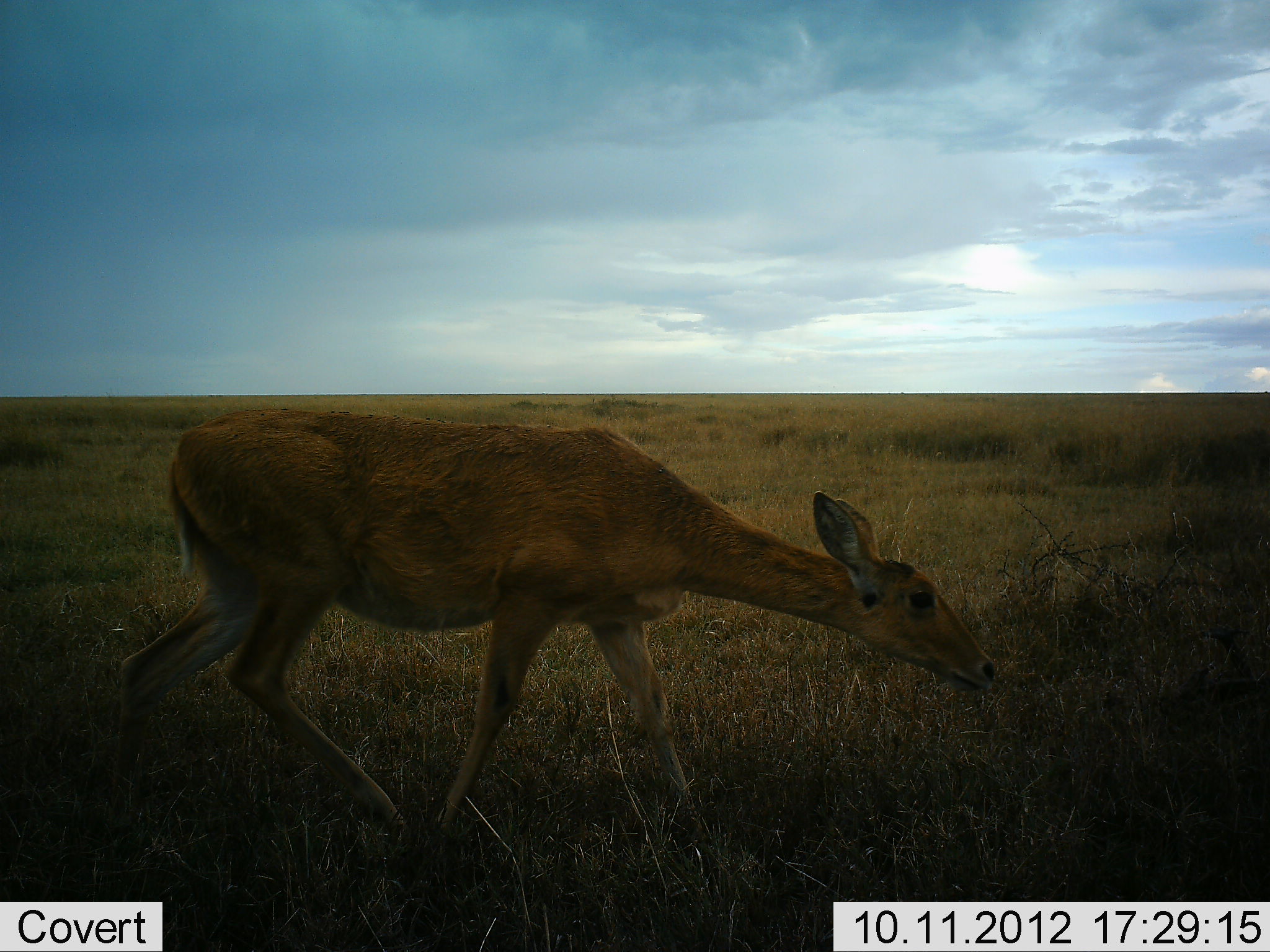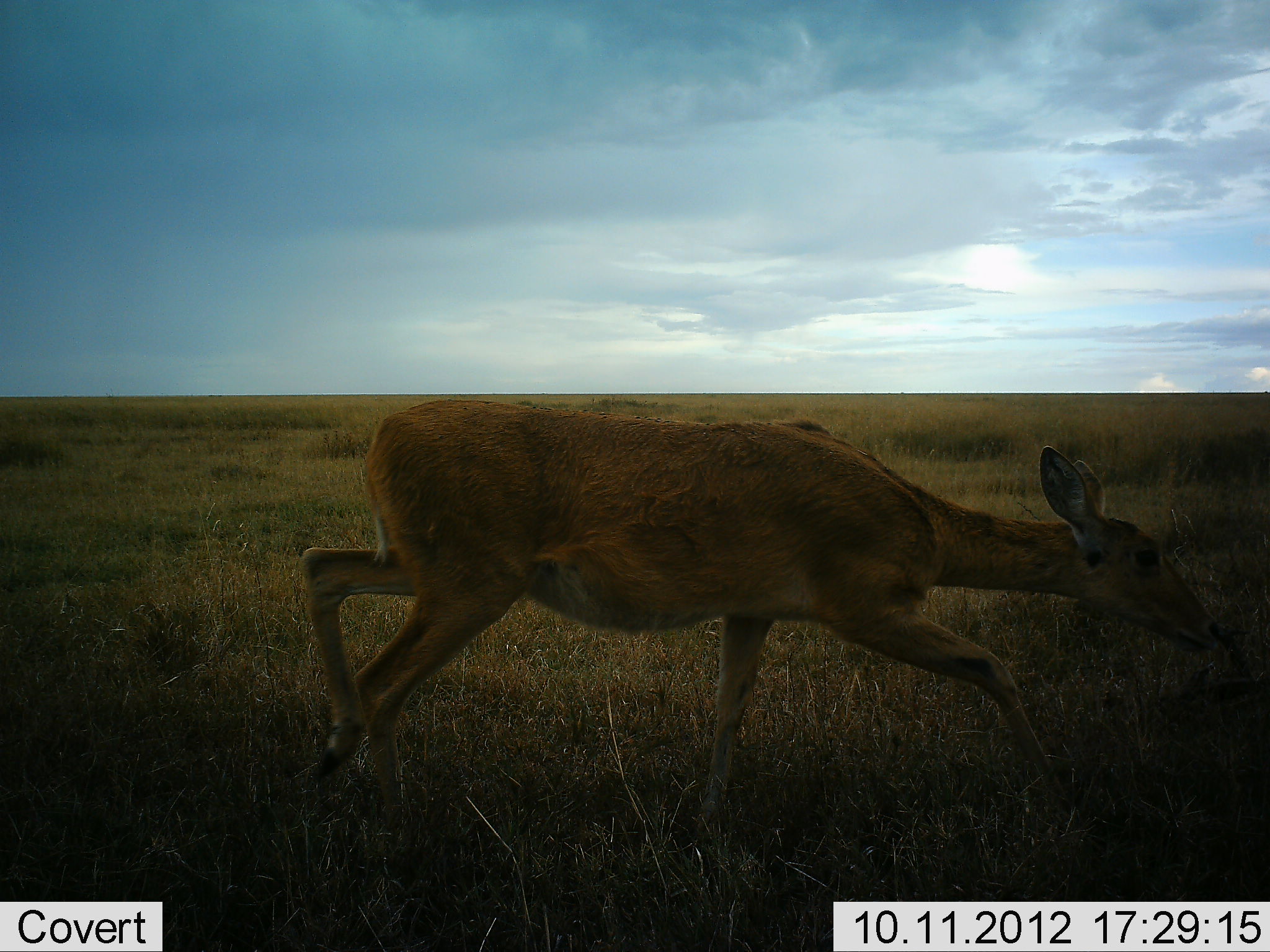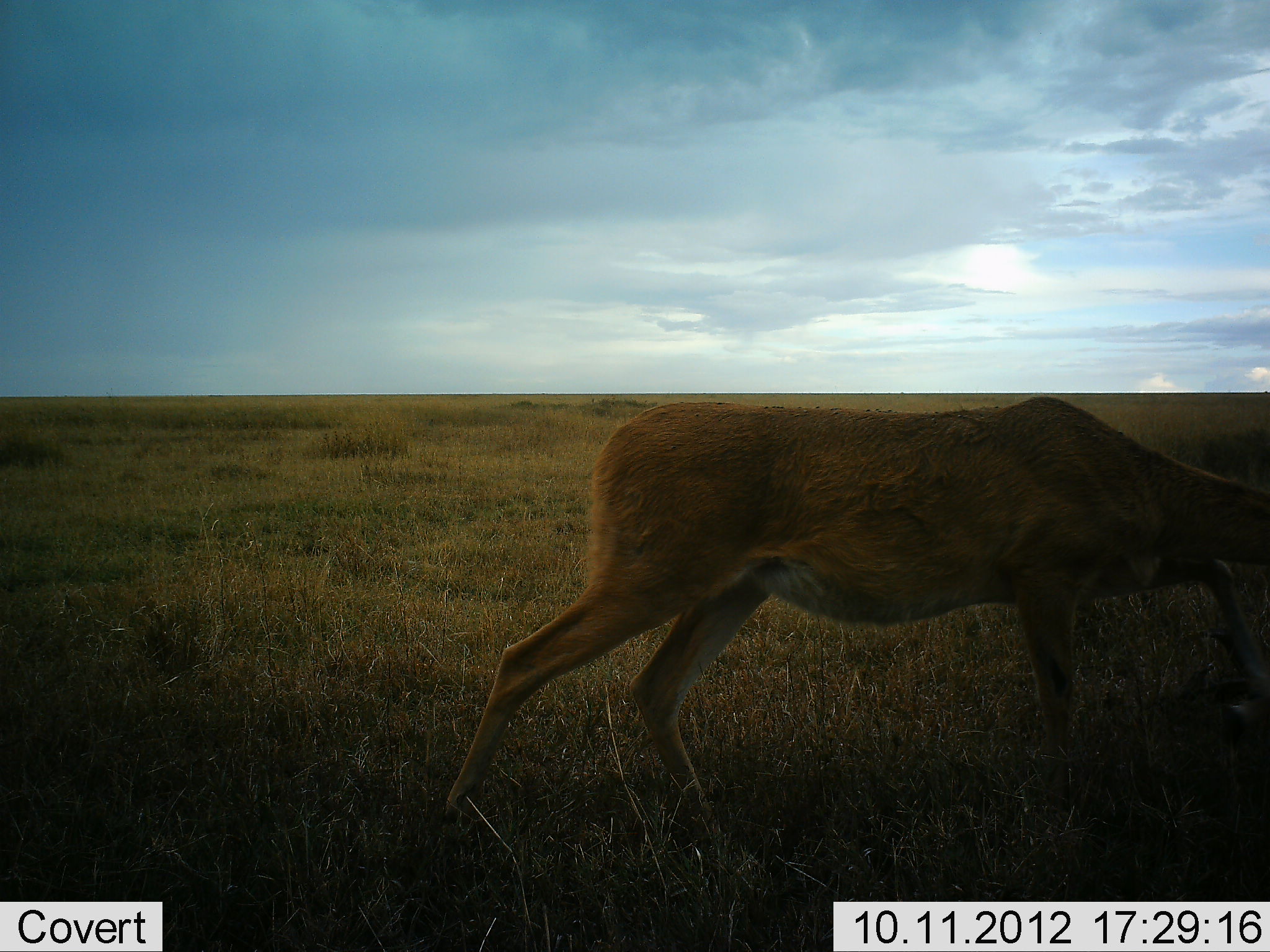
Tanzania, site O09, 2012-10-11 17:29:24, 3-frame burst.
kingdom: Animalia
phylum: Chordata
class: Mammalia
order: Artiodactyla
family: Bovidae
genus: Redunca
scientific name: Redunca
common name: reedbuck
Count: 1.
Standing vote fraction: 0%.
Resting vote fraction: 0%.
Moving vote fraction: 100%.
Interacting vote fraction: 0%.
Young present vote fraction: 0%.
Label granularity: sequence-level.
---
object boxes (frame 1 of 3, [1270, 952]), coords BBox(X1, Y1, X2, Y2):
animal: BBox(85, 407, 998, 870)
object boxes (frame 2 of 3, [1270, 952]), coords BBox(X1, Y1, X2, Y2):
animal: BBox(299, 397, 1227, 848)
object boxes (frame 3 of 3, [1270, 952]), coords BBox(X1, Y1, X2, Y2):
animal: BBox(438, 394, 1270, 848)